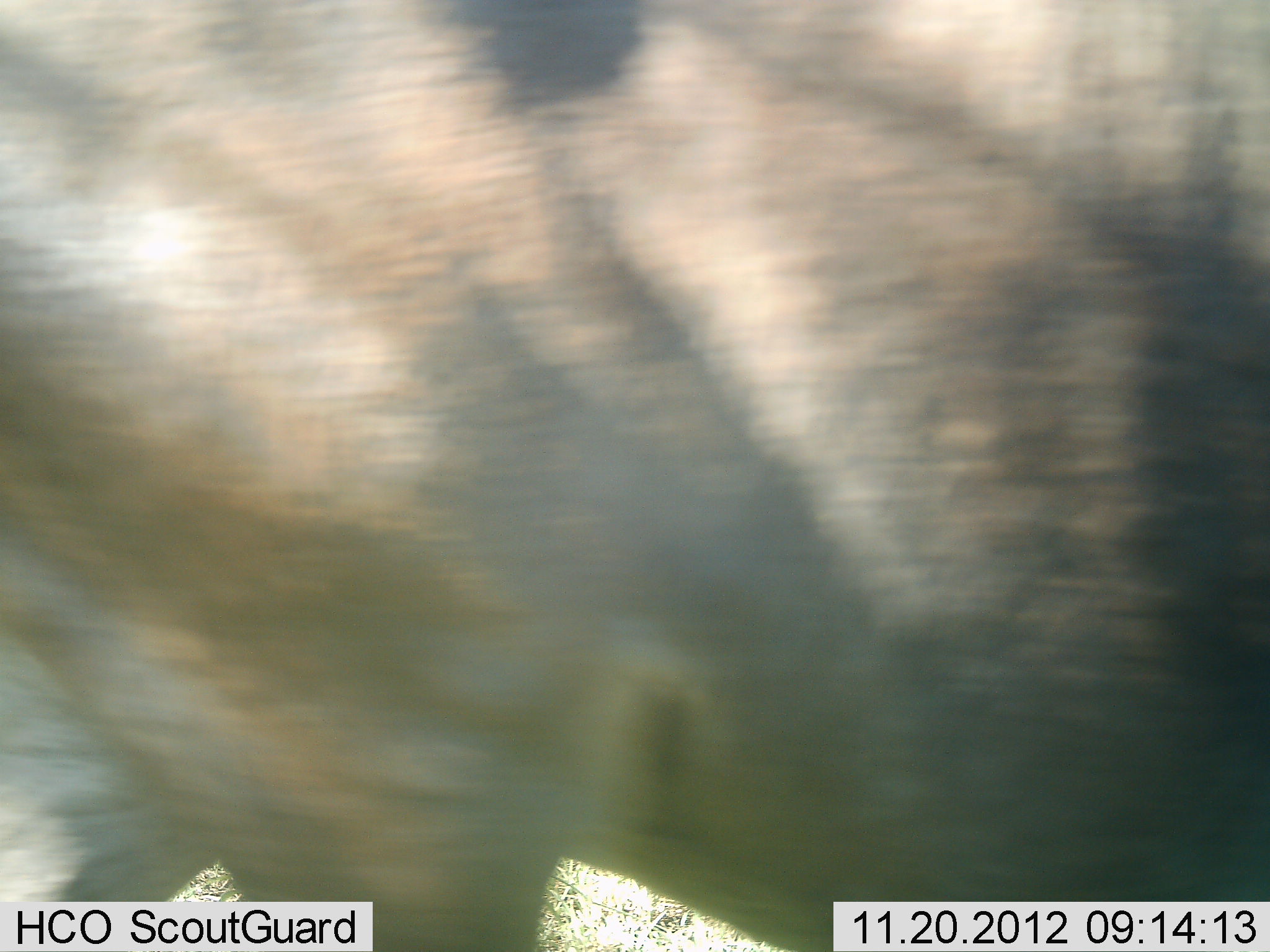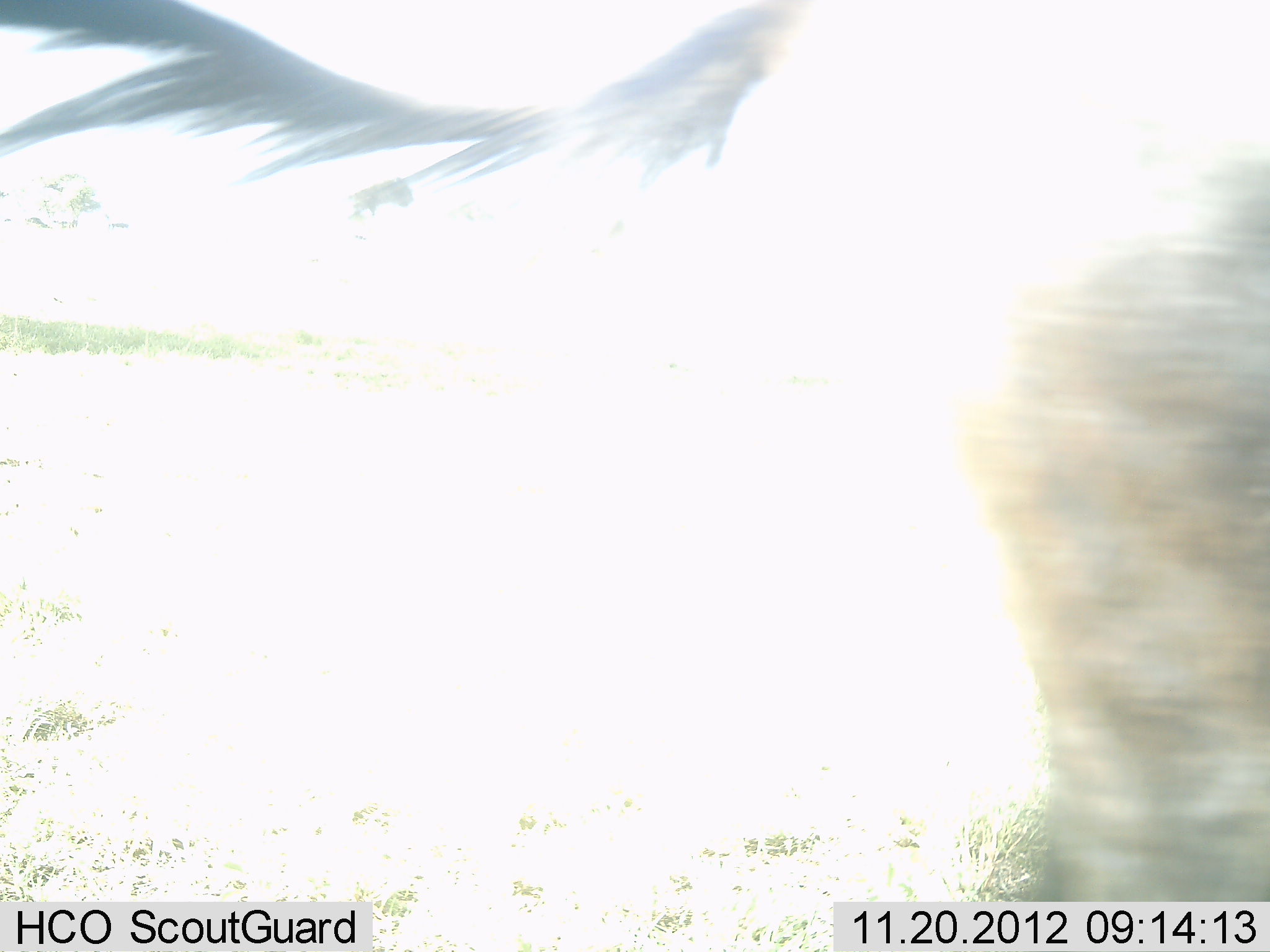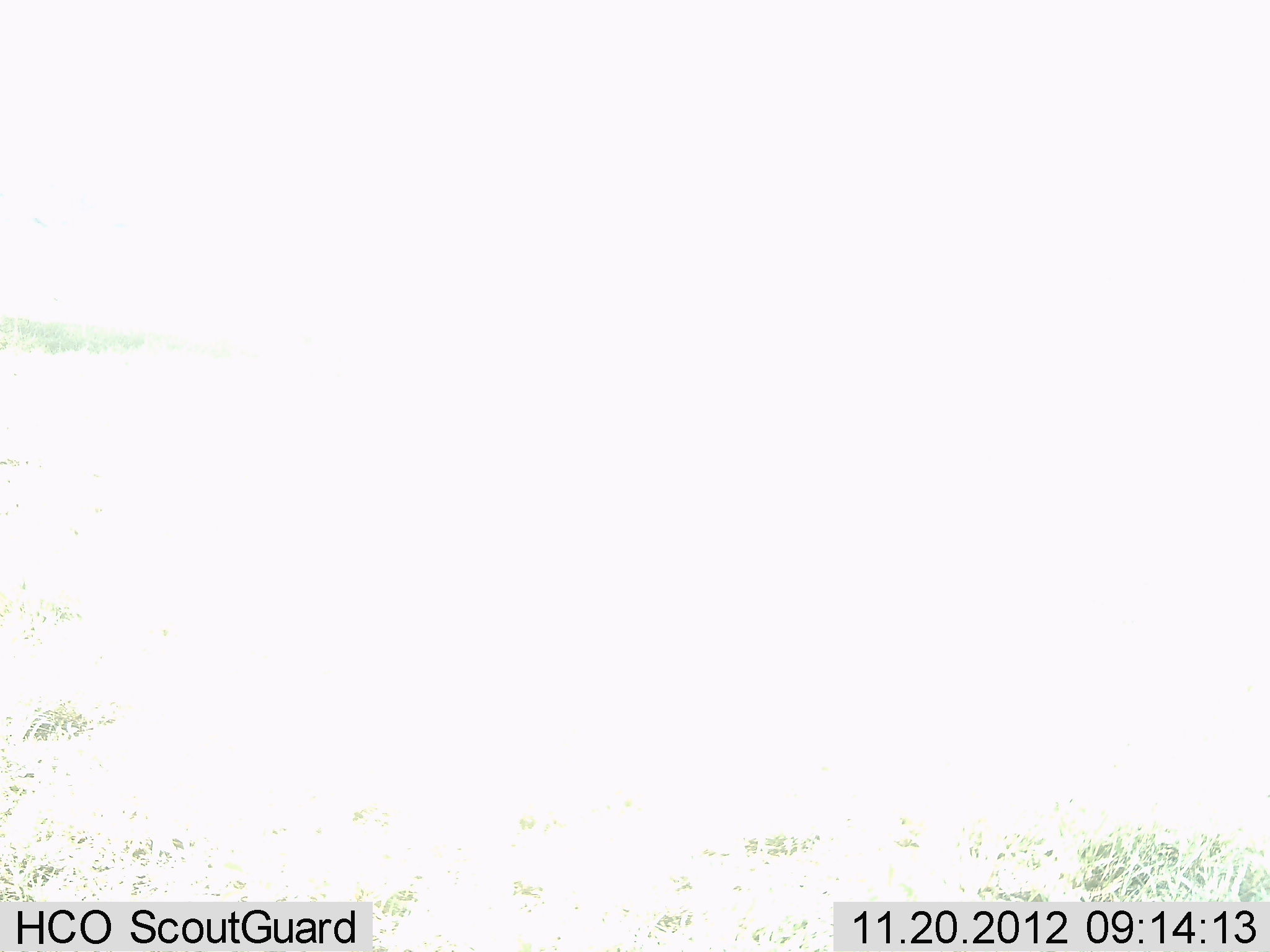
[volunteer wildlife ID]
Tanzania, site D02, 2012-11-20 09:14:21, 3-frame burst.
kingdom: Animalia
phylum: Chordata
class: Mammalia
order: Artiodactyla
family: Bovidae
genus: Connochaetes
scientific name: Connochaetes taurinus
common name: blue wildebeest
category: wildebeest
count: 1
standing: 0%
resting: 0%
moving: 100%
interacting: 0%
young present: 0%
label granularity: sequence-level